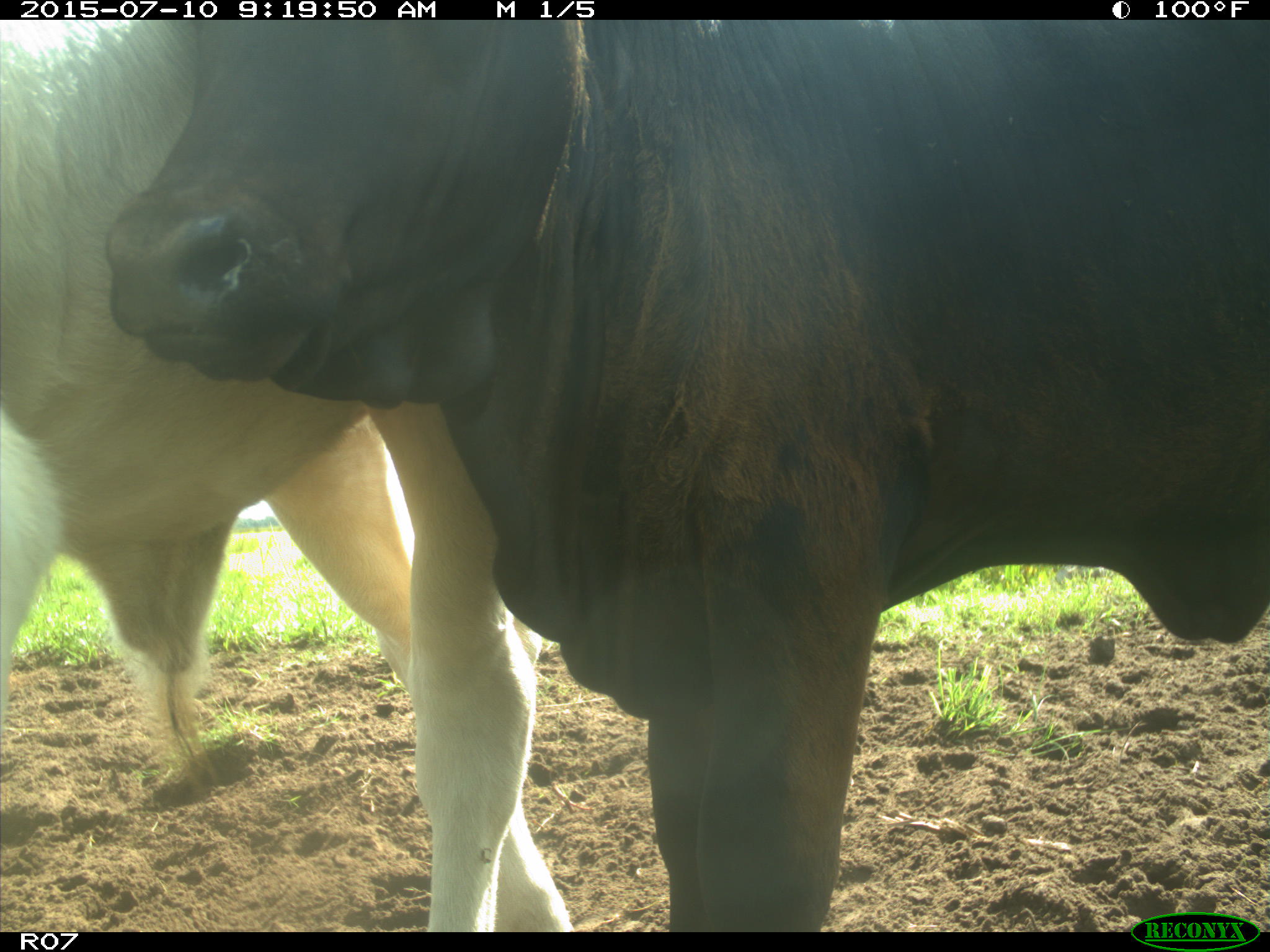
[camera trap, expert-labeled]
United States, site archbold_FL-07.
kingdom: Animalia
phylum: Chordata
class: Mammalia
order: Artiodactyla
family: Bovidae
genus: Bos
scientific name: Bos taurus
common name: domestic cow